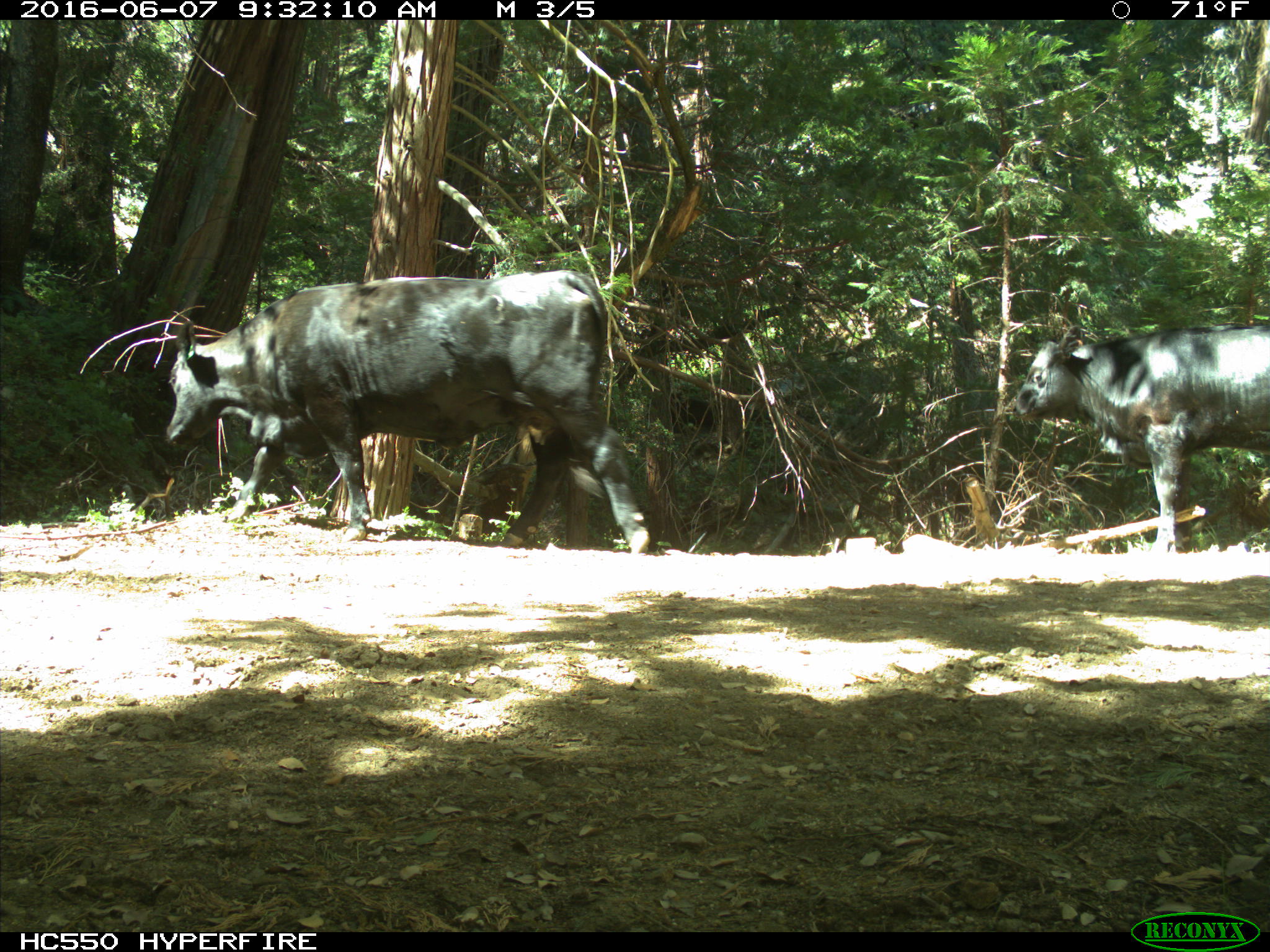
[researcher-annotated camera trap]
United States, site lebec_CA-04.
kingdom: Animalia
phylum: Chordata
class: Mammalia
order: Artiodactyla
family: Bovidae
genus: Bos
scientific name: Bos taurus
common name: domestic cow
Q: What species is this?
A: Bos taurus (domestic cow).